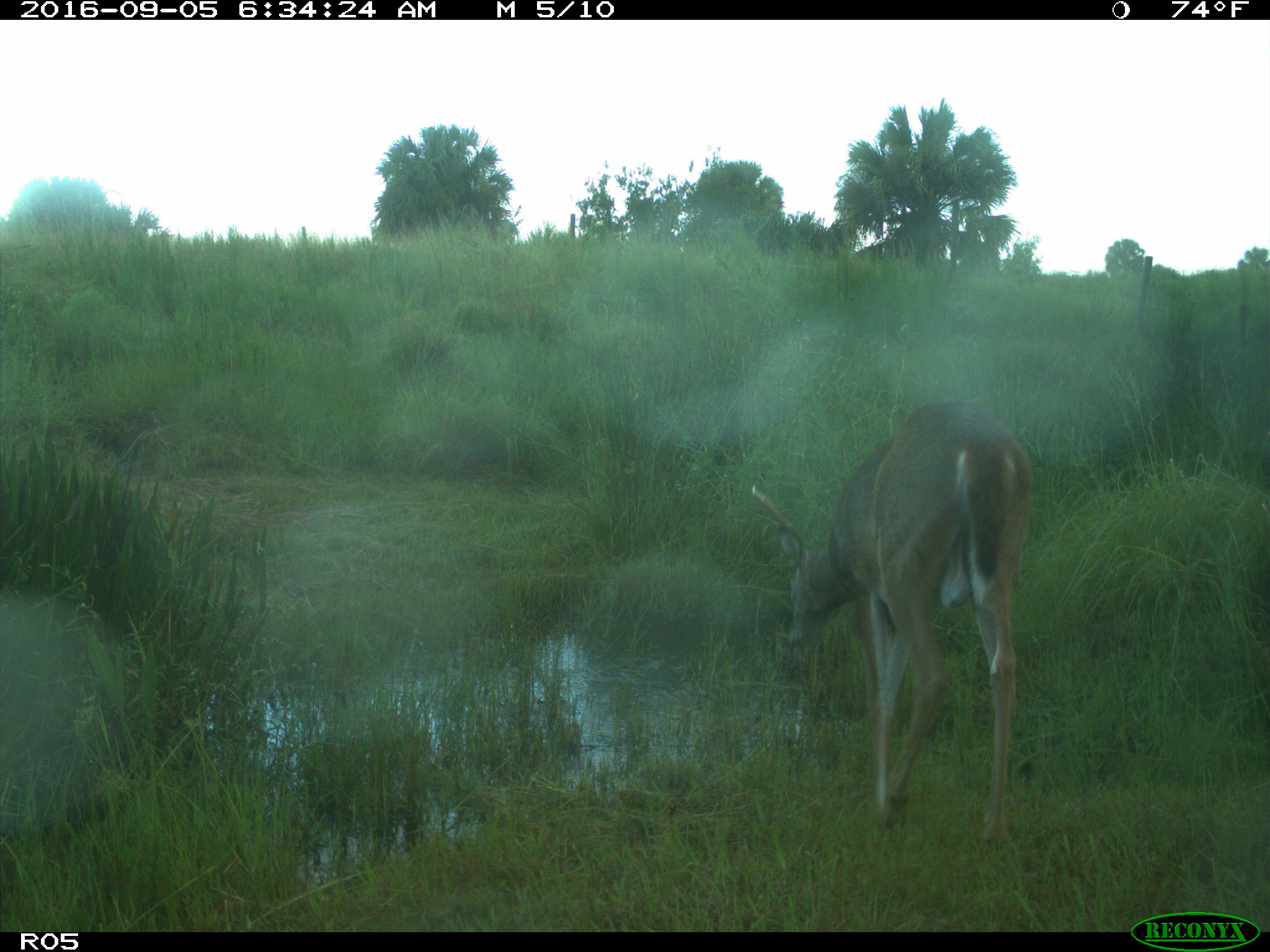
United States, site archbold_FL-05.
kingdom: Animalia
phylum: Chordata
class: Mammalia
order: Artiodactyla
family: Cervidae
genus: Odocoileus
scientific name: Odocoileus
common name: deer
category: unidentified deer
Unidentified deer (deer) (Odocoileus).